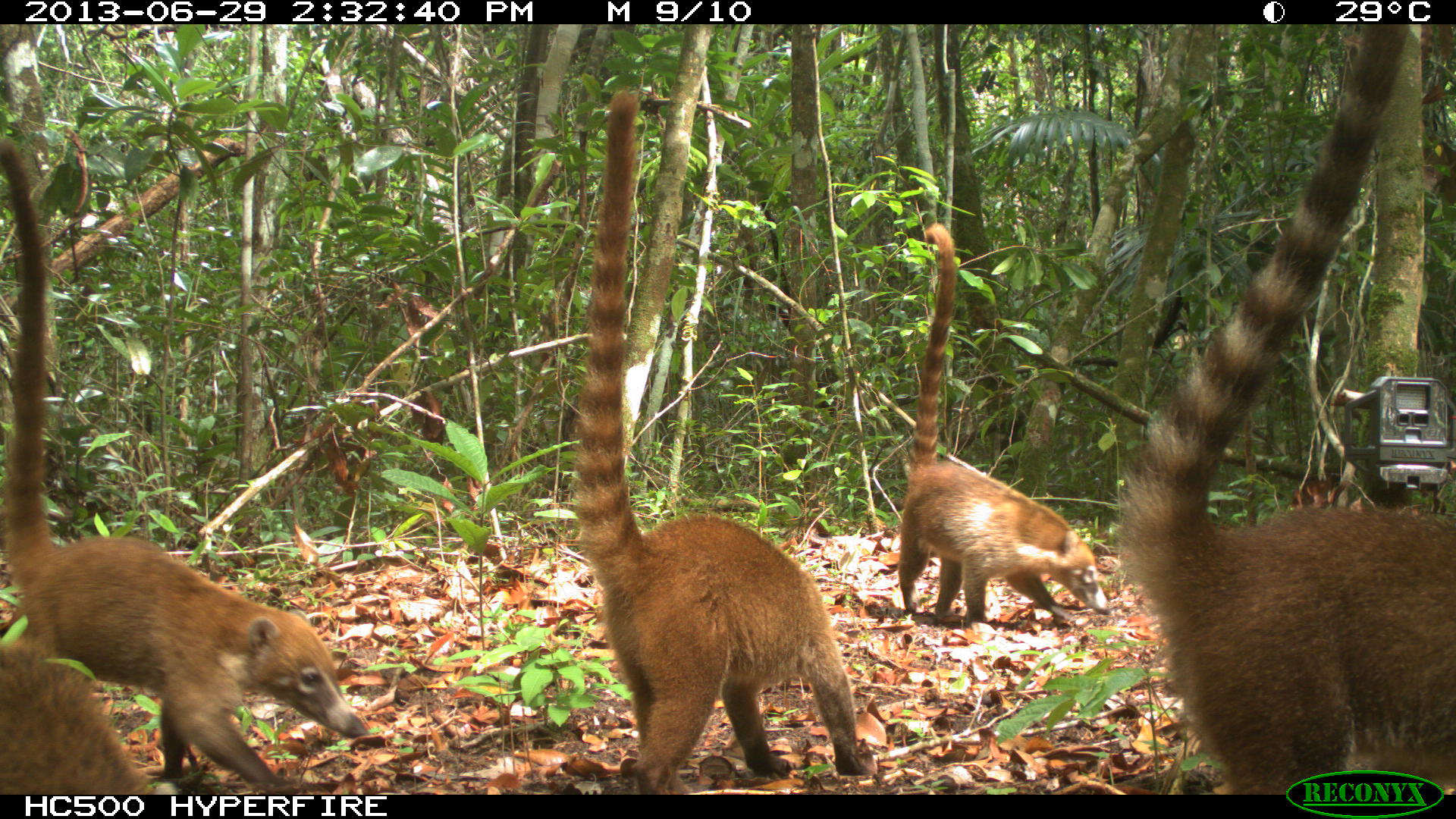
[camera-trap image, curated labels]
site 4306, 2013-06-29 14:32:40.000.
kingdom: Animalia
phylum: Chordata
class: Mammalia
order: Carnivora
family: Procyonidae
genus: Nasua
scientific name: Nasua narica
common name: white-nosed coati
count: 4